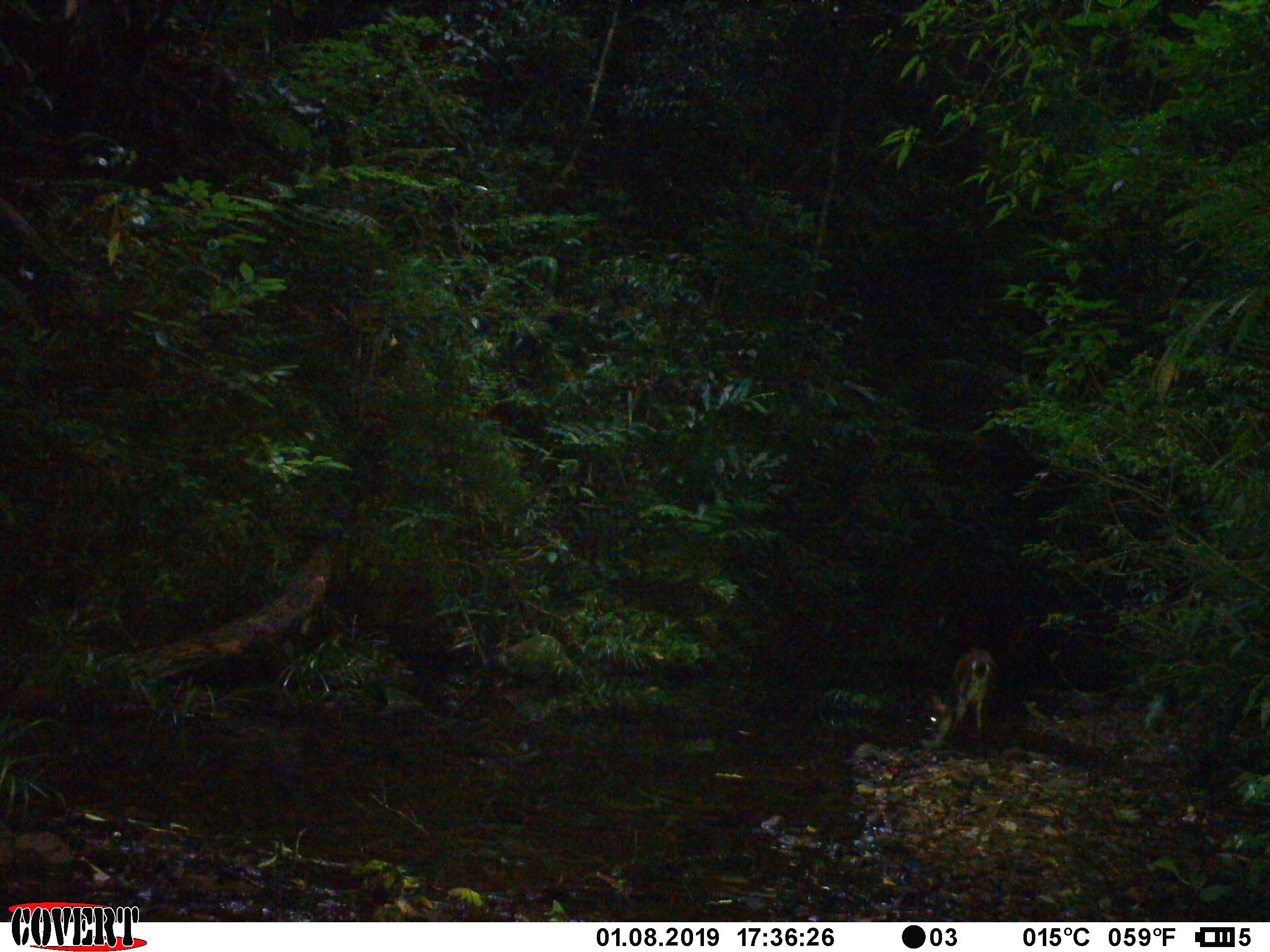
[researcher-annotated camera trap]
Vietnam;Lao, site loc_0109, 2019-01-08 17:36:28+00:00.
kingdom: Animalia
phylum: Chordata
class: Mammalia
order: Artiodactyla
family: Cervidae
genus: Muntiacus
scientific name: Muntiacus vuquangensis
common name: large-antlered muntjac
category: large antlered muntjac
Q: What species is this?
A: Large antlered muntjac (large-antlered muntjac) (Muntiacus vuquangensis).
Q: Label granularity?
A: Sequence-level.